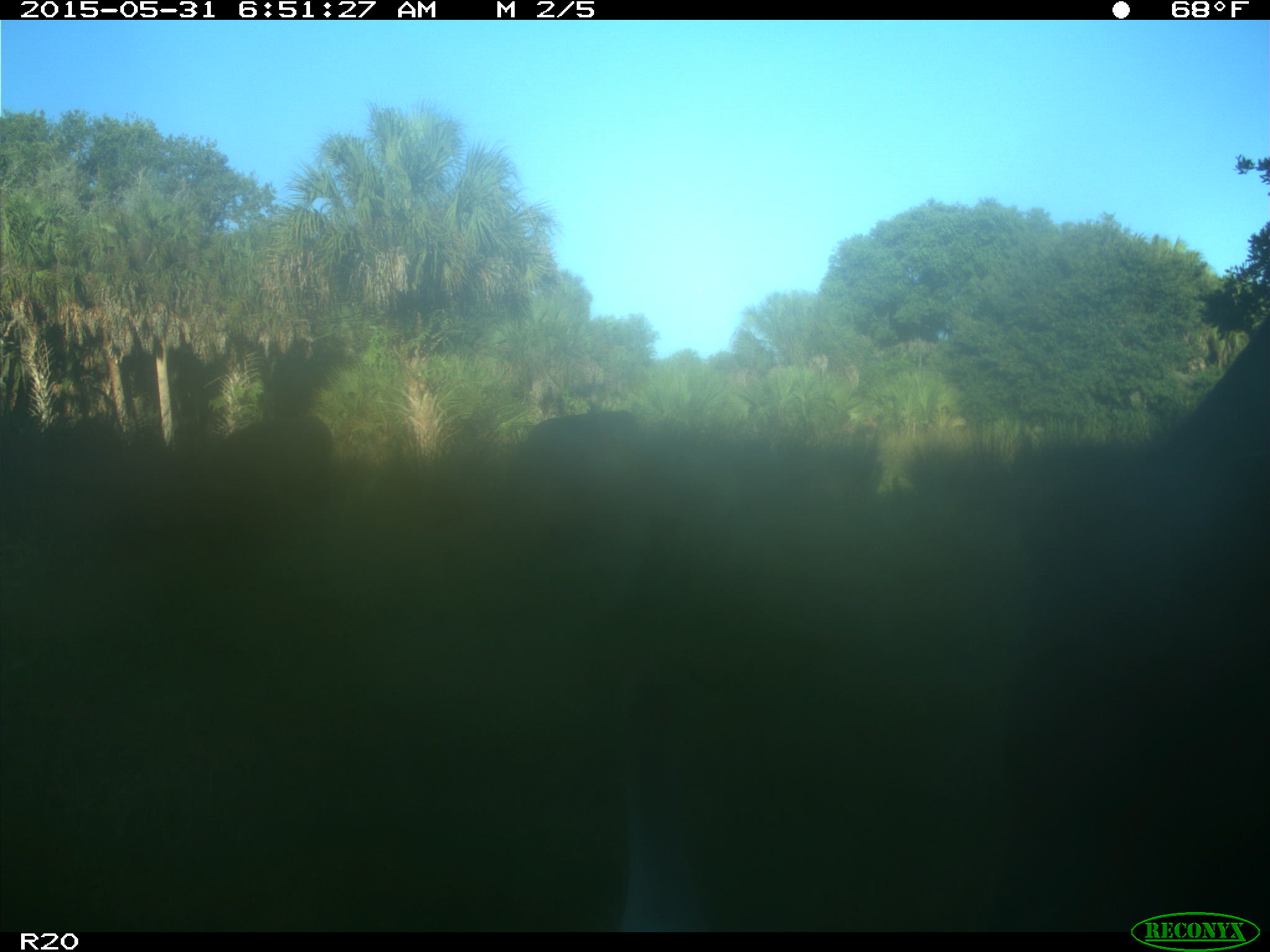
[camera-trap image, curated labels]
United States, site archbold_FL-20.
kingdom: Animalia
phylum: Chordata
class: Mammalia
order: Artiodactyla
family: Bovidae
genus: Bos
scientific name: Bos taurus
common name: domestic cow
Bos taurus (domestic cow).